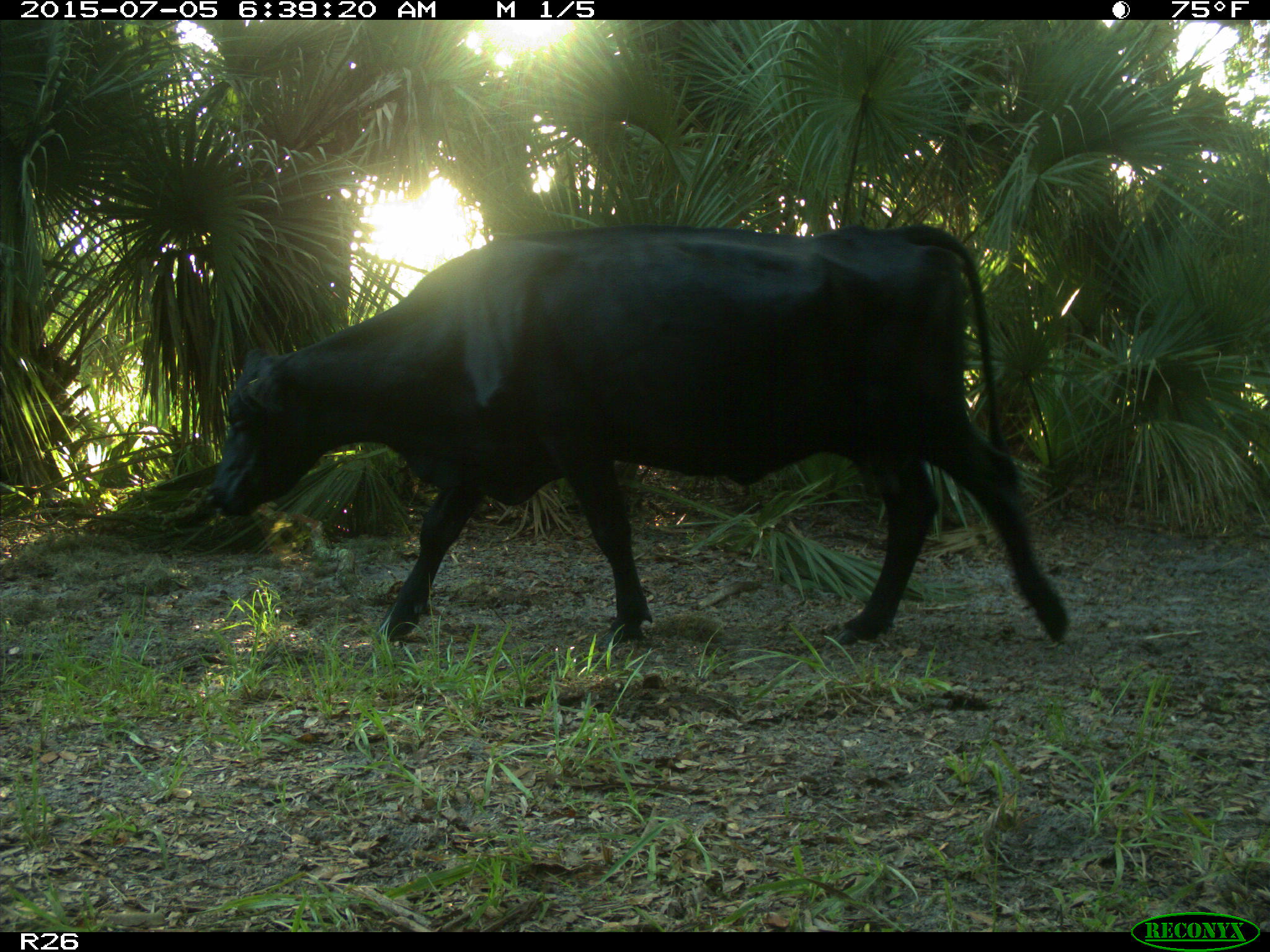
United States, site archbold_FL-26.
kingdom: Animalia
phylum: Chordata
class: Mammalia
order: Artiodactyla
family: Bovidae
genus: Bos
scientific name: Bos taurus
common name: domestic cow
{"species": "Bos taurus (domestic cow)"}